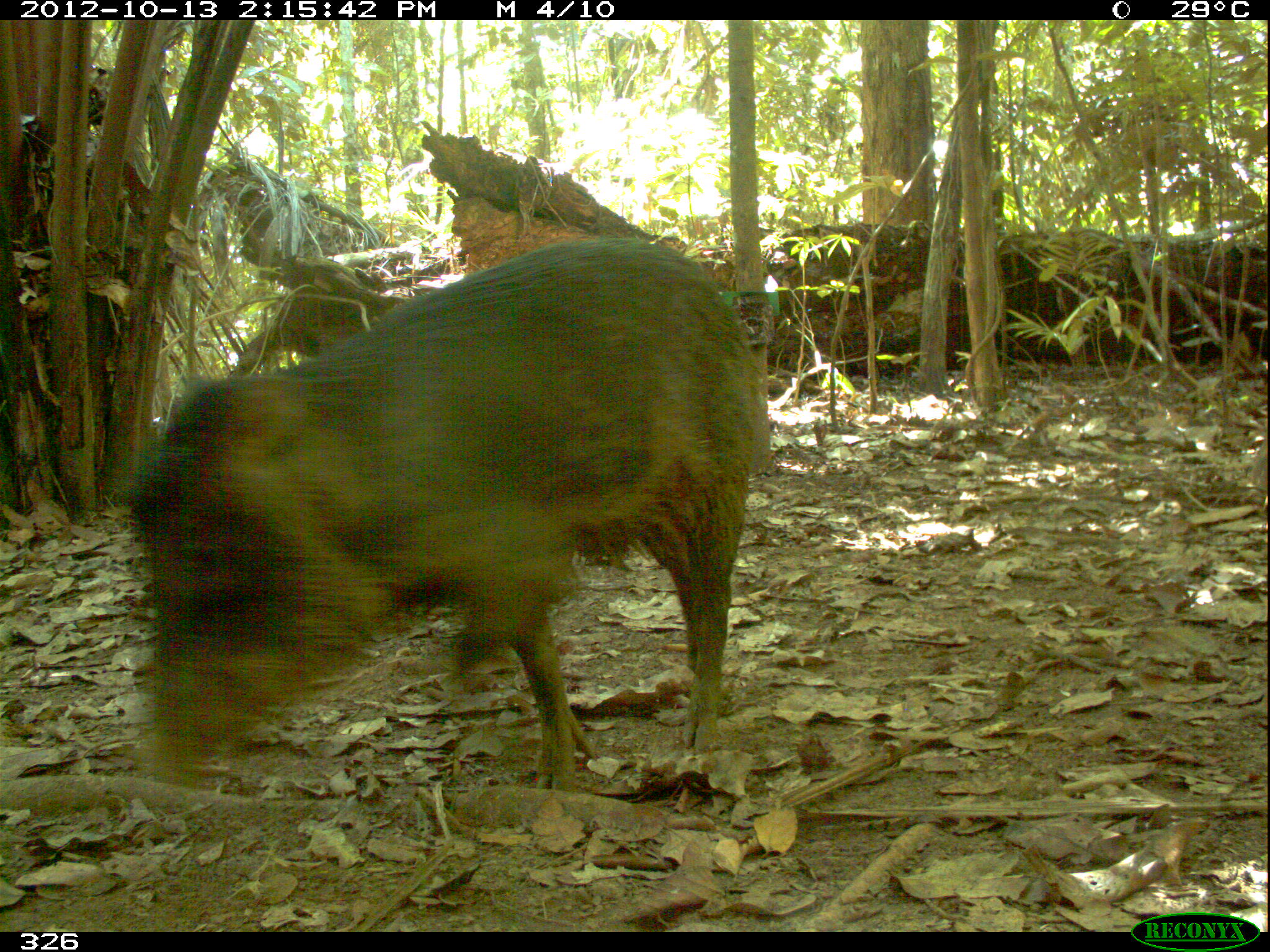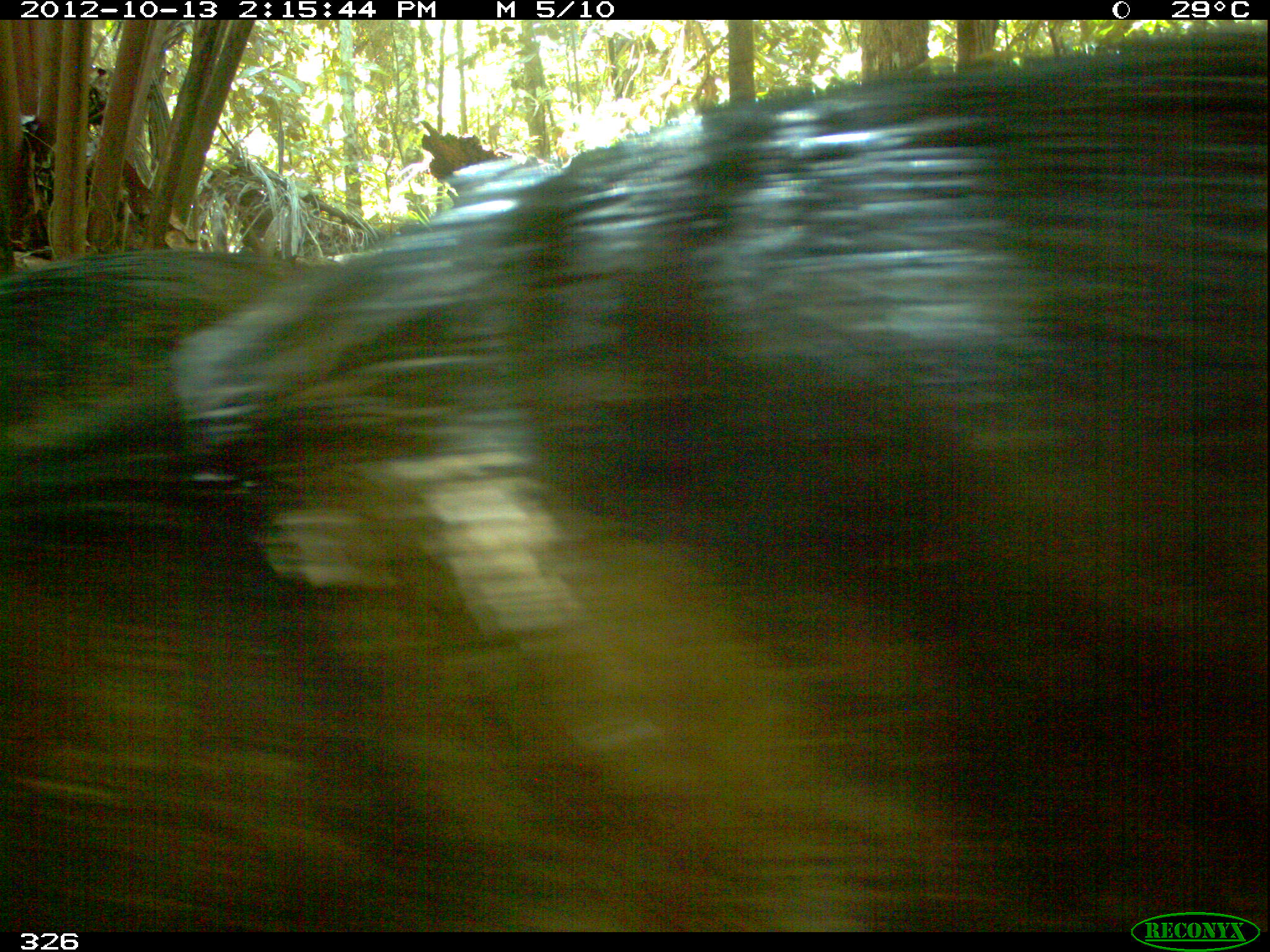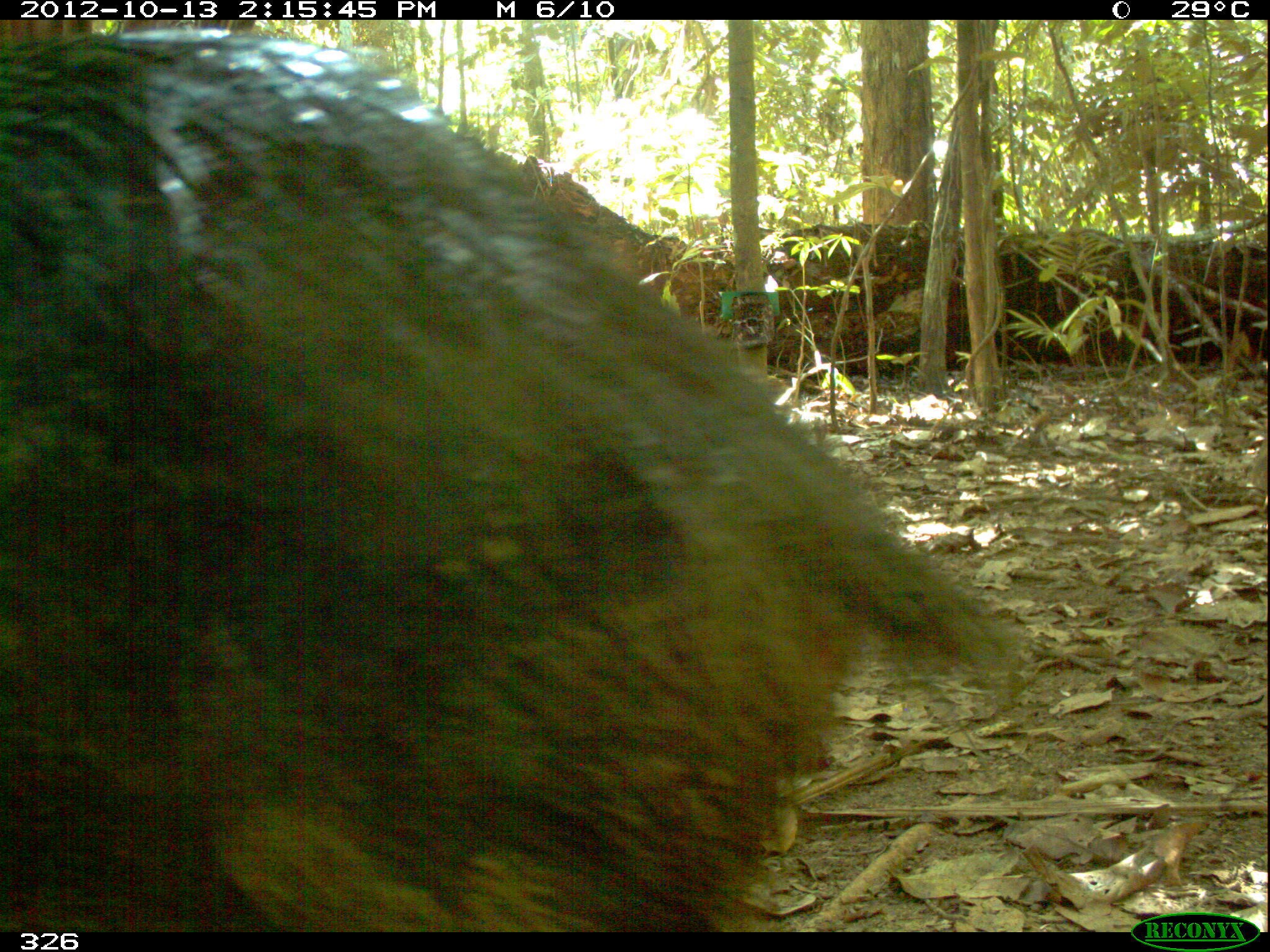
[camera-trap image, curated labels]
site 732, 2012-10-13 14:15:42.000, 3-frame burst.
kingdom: Animalia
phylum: Chordata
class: Mammalia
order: Artiodactyla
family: Tayassuidae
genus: Tayassu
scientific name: Tayassu pecari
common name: white-lipped peccary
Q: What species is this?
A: Tayassu pecari (white-lipped peccary).